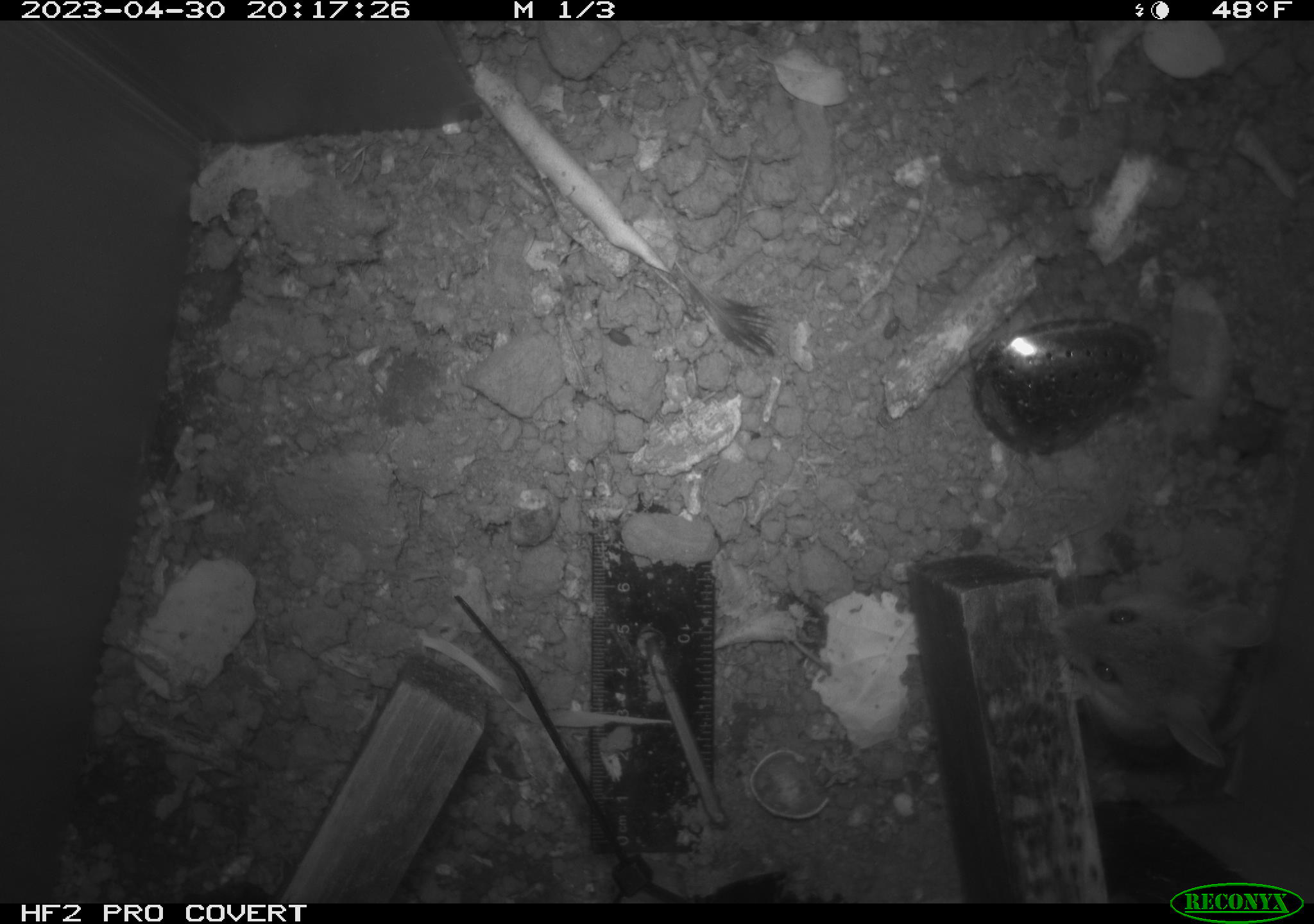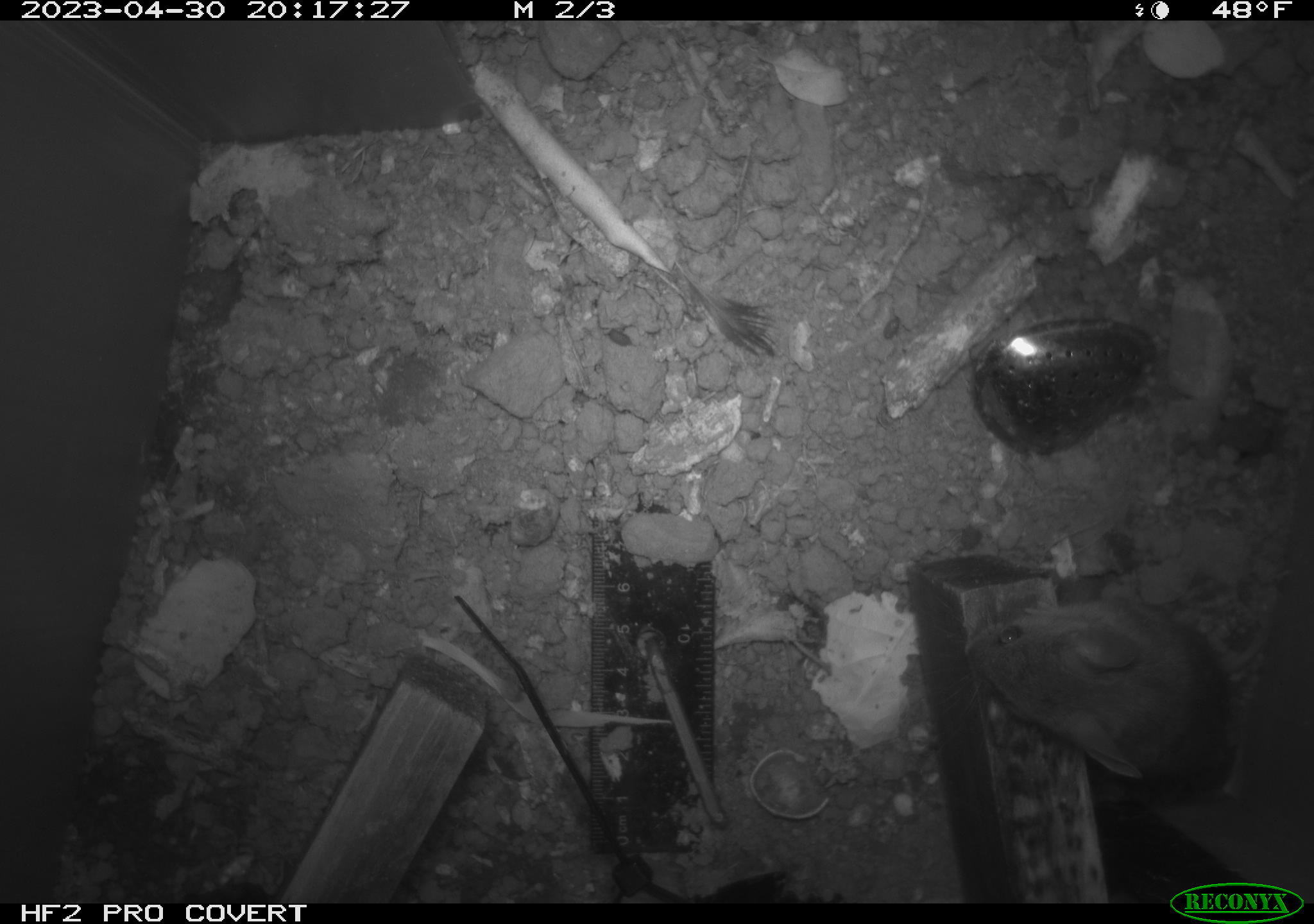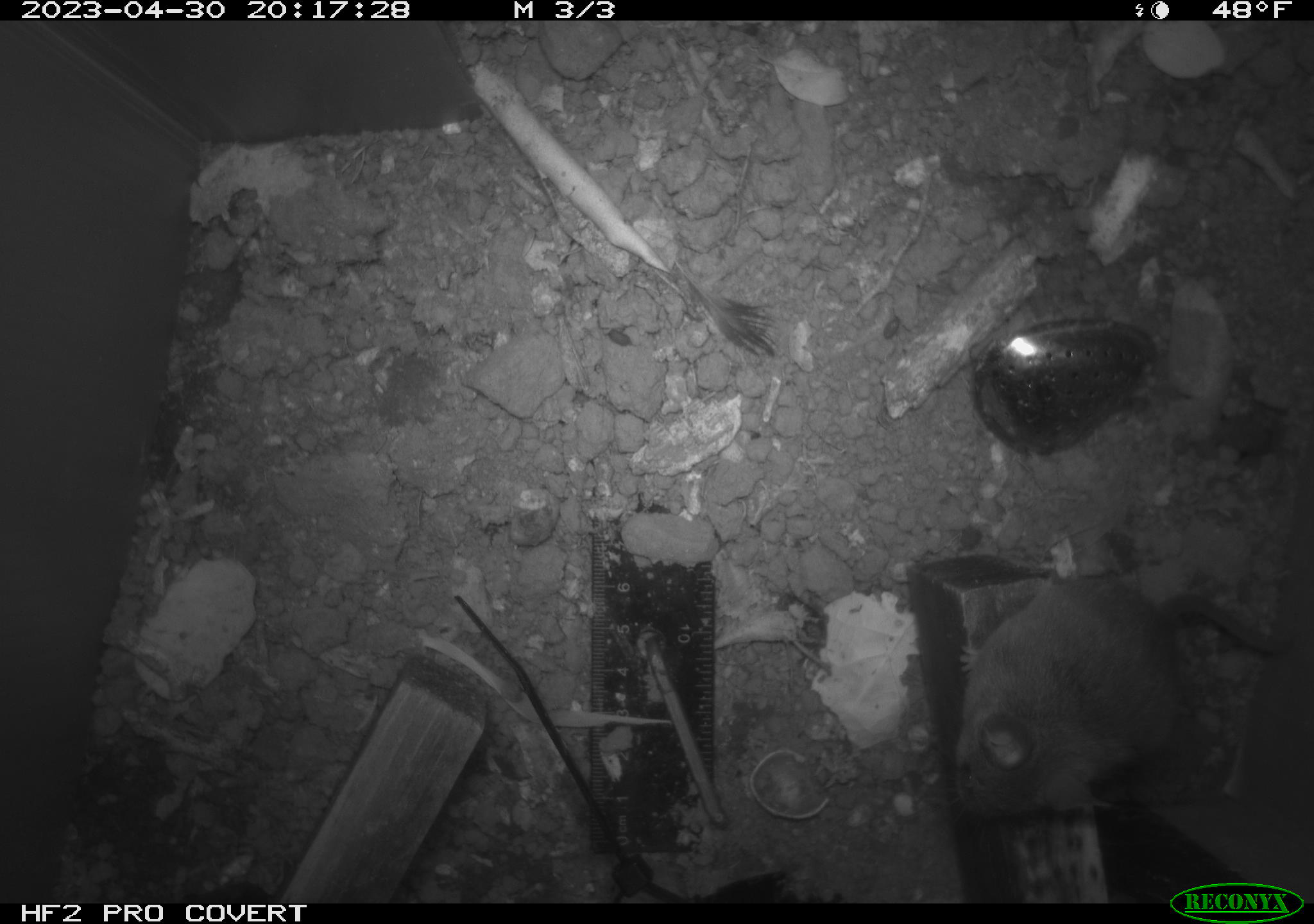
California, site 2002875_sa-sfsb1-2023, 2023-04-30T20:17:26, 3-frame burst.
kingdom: Animalia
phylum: Chordata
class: Mammalia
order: Rodentia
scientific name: Rodentia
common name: mouse species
Mouse species (Rodentia).